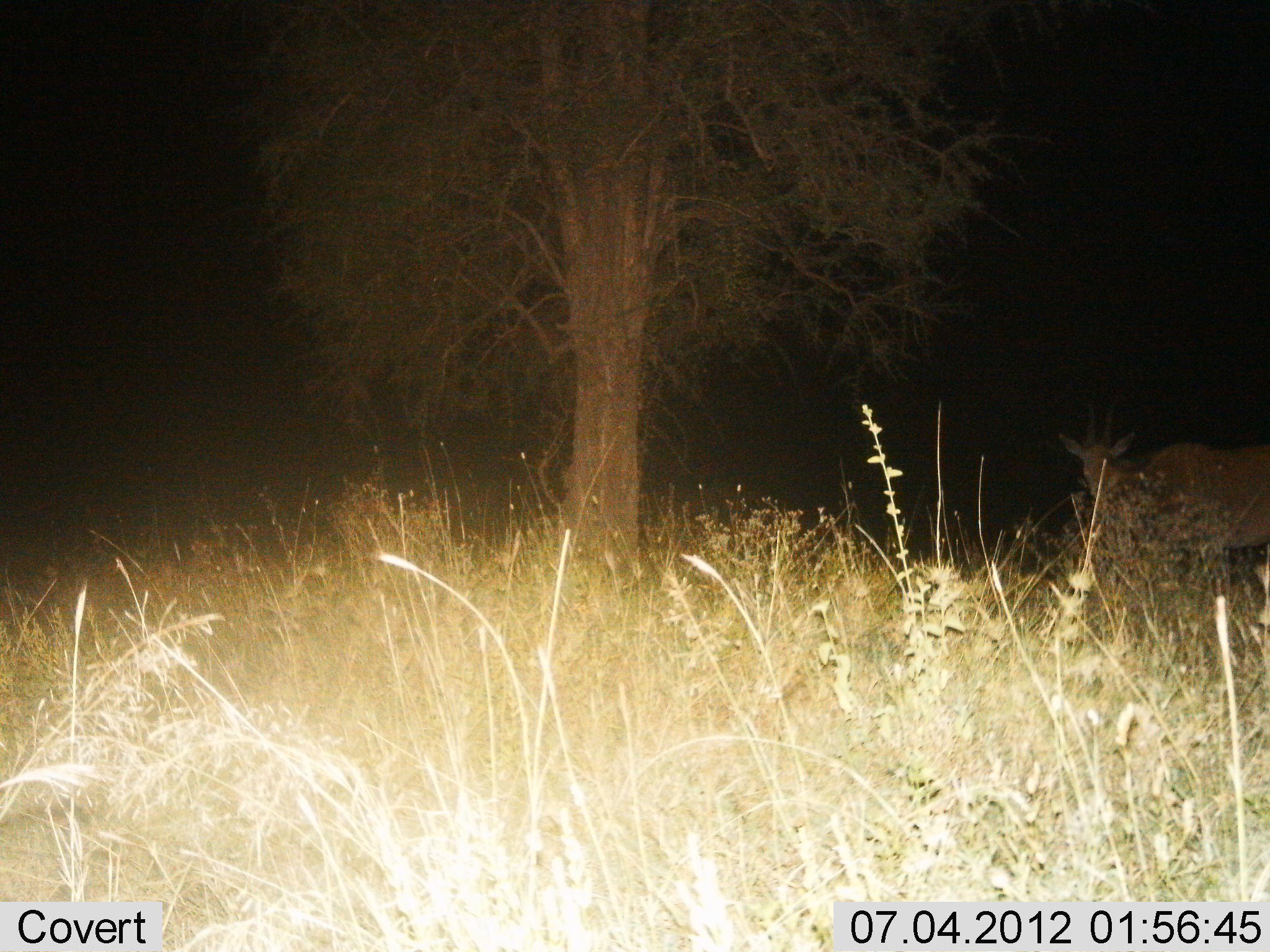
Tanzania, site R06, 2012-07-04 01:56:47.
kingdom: Animalia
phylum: Chordata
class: Mammalia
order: Artiodactyla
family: Bovidae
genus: Tragelaphus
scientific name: Tragelaphus oryx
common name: eland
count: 1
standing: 100%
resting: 0%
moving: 0%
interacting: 0%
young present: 0%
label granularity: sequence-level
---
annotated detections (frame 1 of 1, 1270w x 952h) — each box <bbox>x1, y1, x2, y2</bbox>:
animal: <bbox>1057, 400, 1269, 596</bbox>